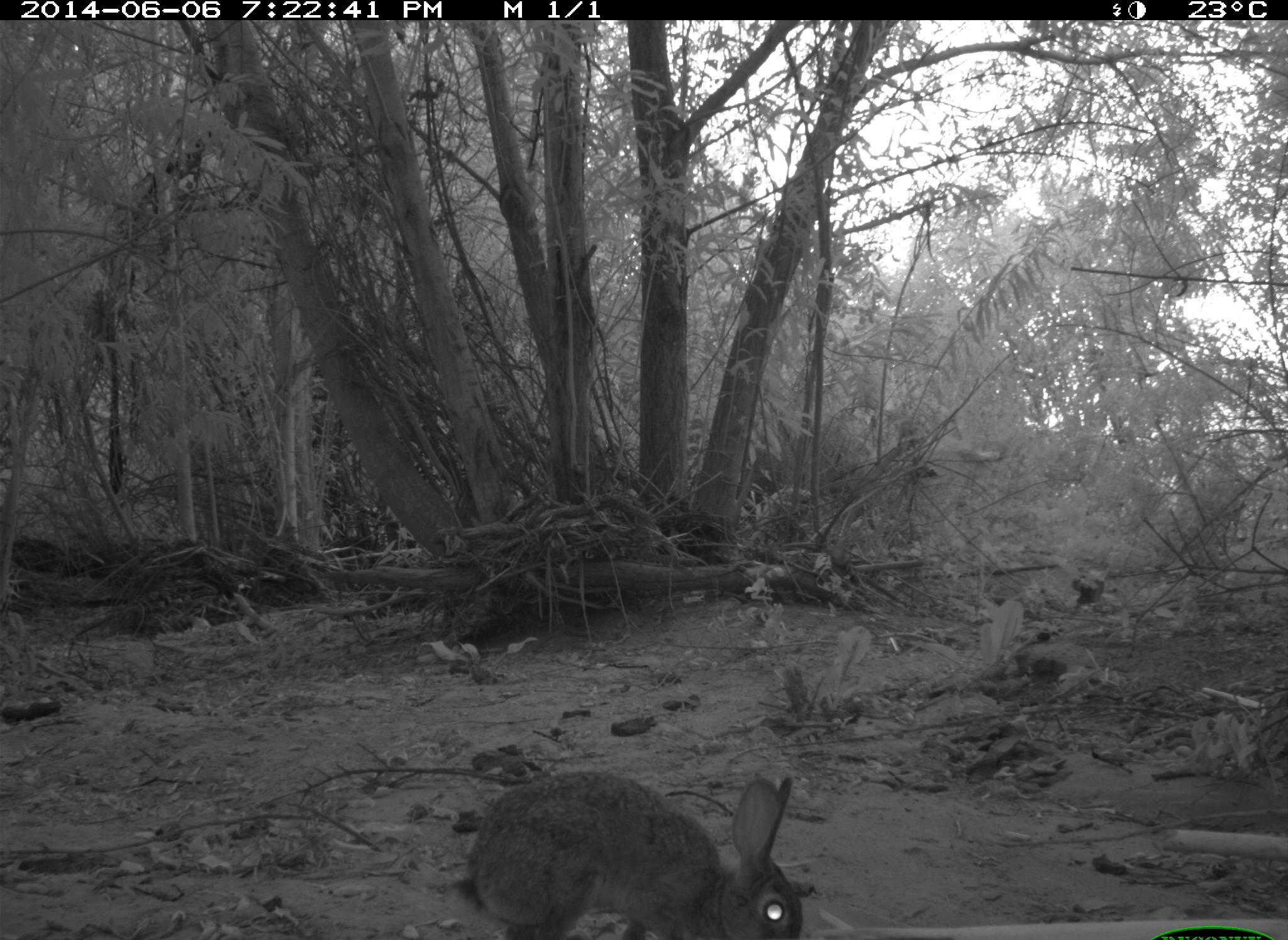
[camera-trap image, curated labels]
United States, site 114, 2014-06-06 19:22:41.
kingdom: Animalia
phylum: Chordata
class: Mammalia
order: Lagomorpha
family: Leporidae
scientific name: Leporidae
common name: rabbits and hares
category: rabbit